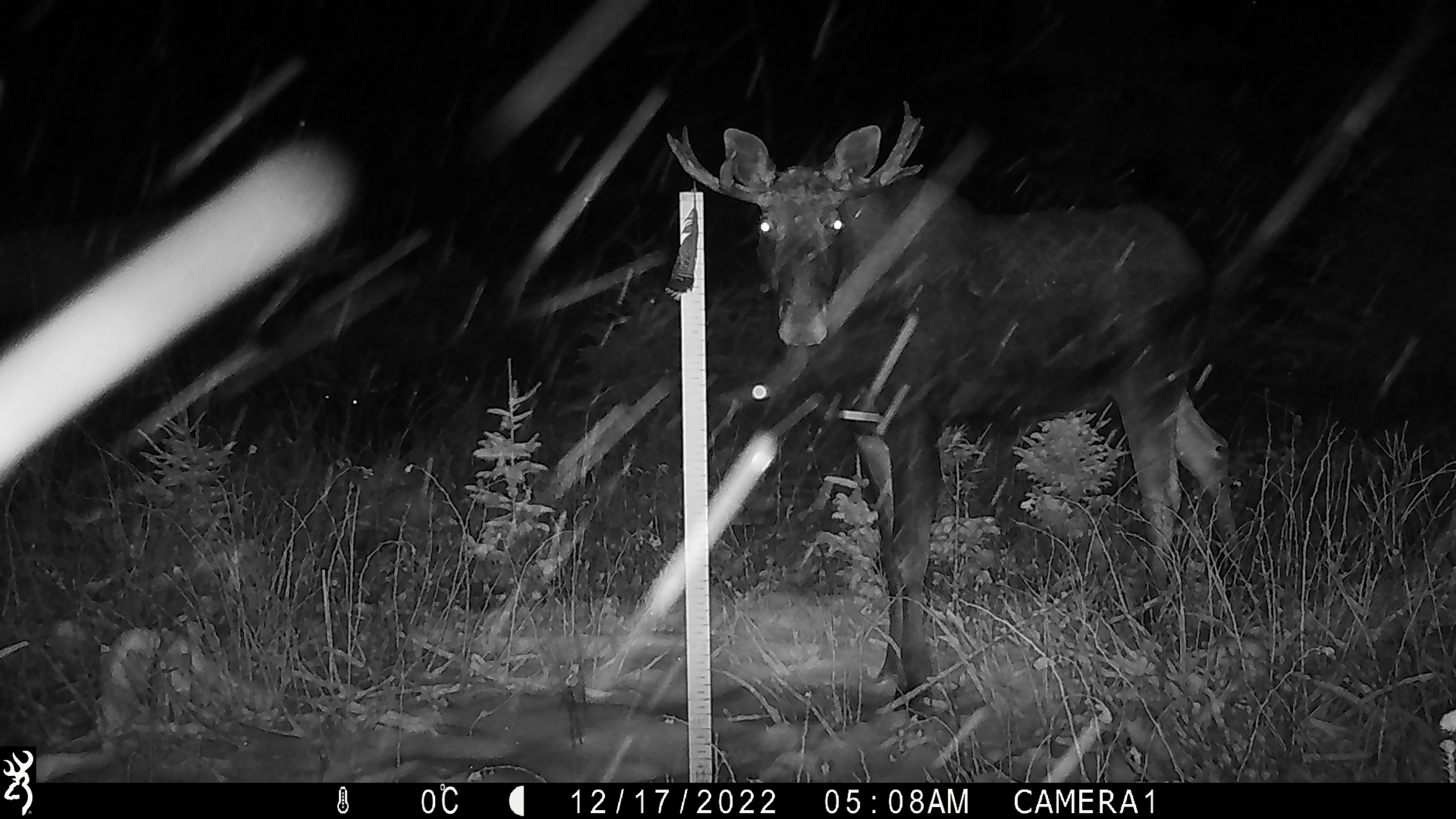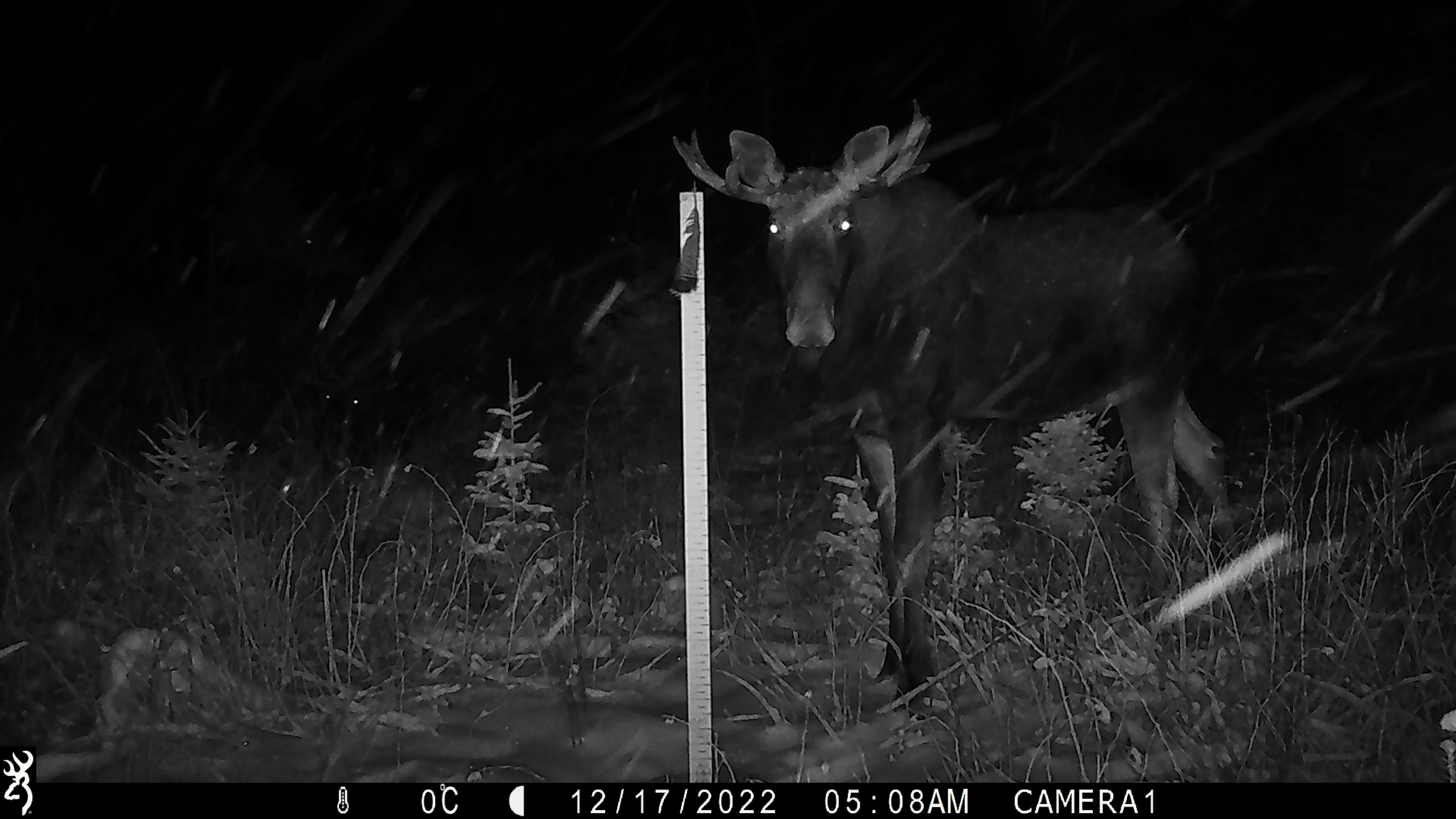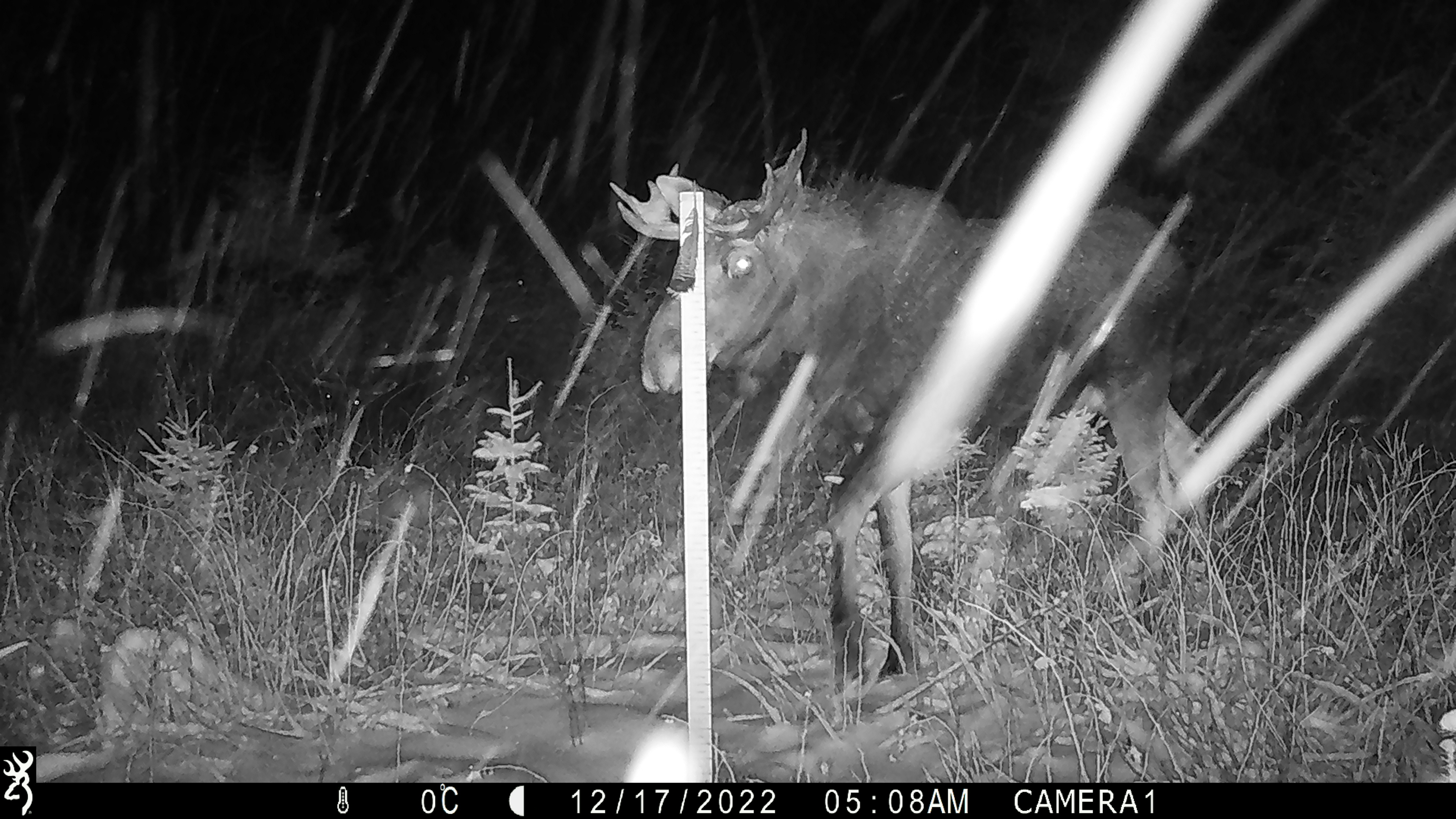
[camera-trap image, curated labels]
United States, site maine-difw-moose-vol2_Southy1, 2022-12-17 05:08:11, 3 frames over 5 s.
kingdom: Animalia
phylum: Chordata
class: Mammalia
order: Artiodactyla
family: Cervidae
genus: Alces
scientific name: Alces alces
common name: moose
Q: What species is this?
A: Moose (Alces alces).